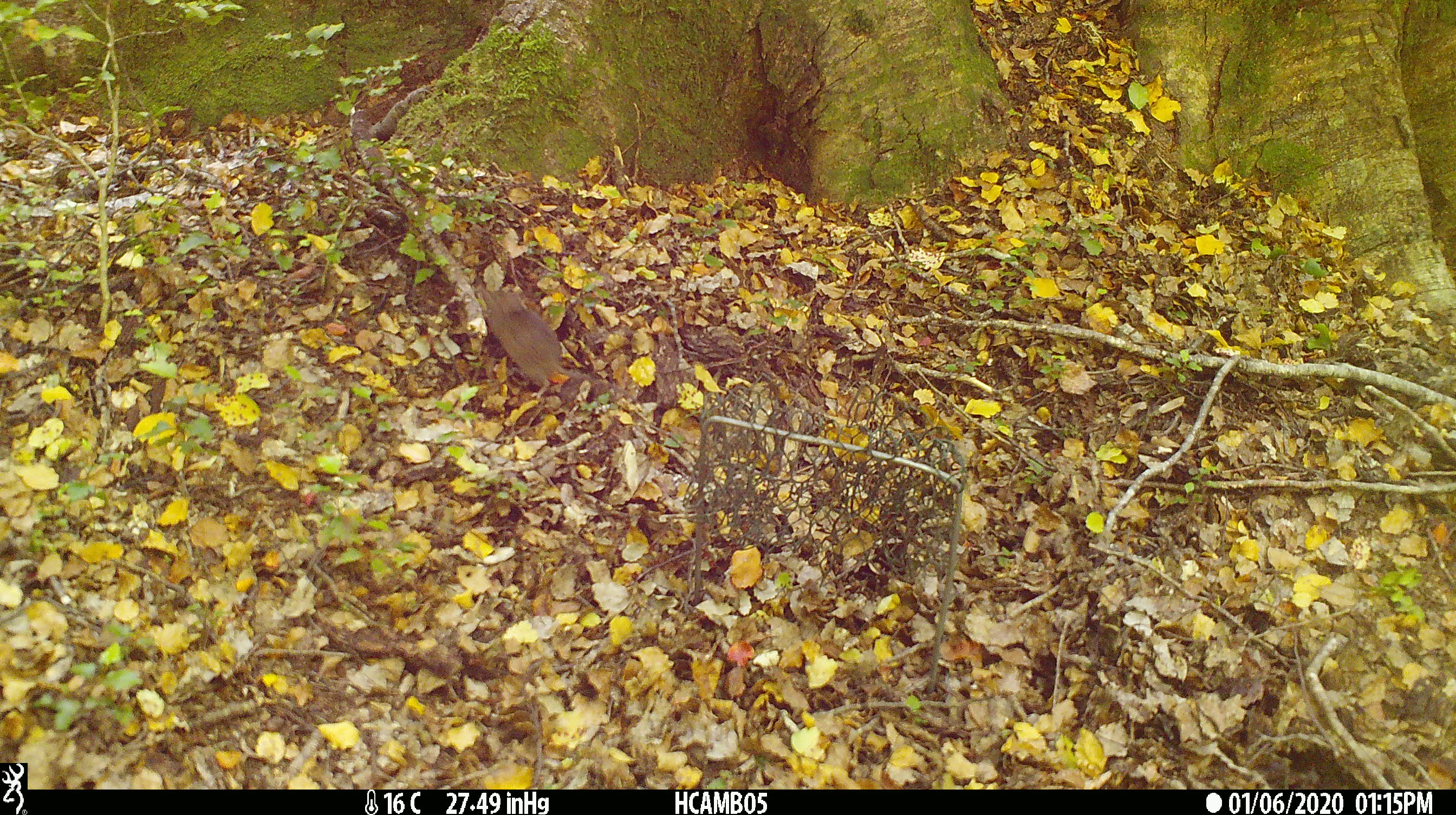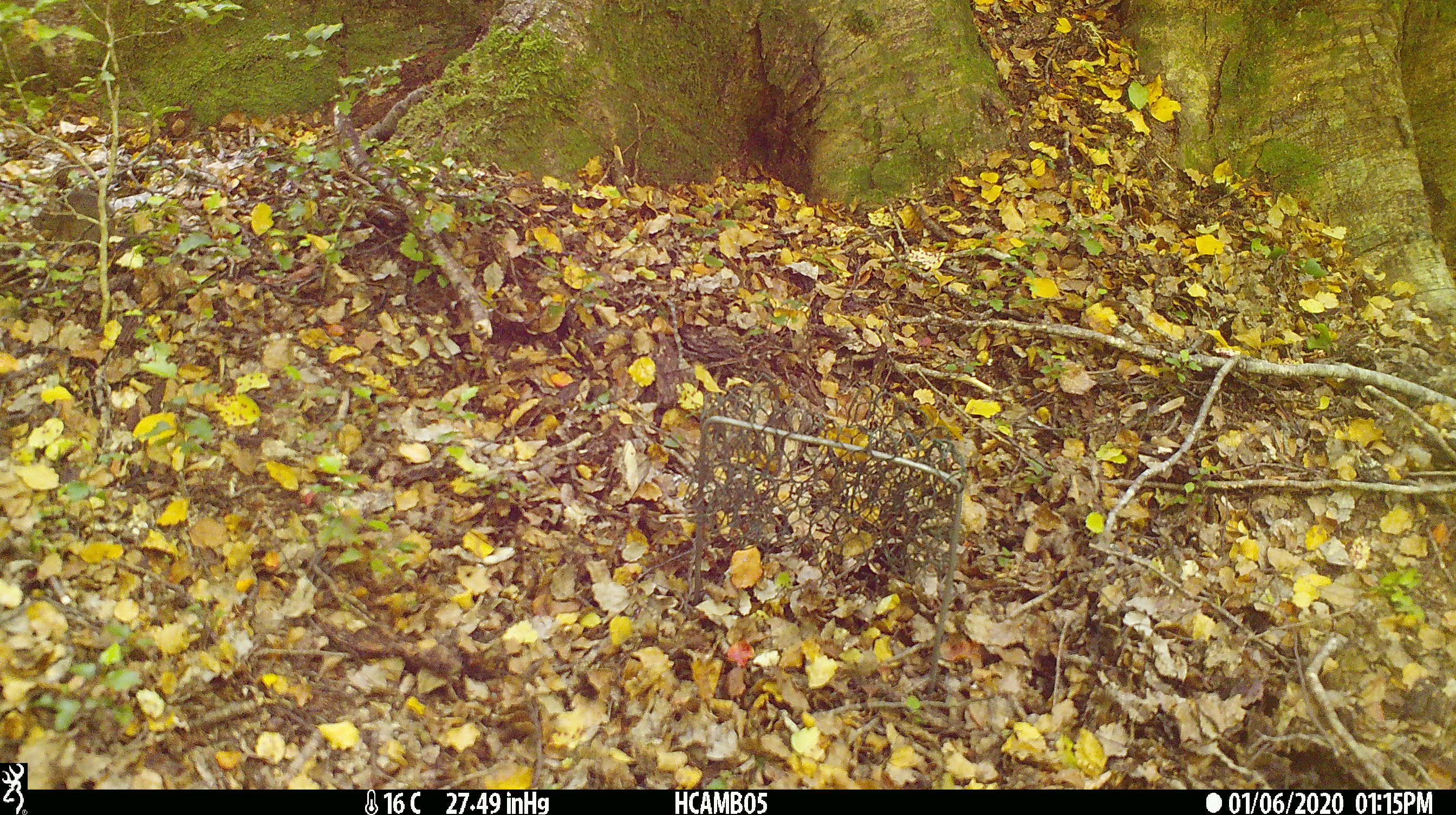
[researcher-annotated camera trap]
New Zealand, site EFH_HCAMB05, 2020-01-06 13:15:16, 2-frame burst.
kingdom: Animalia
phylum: Chordata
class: Mammalia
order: Rodentia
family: Muridae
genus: Mus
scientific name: Mus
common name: mouse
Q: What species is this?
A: Mouse (Mus).